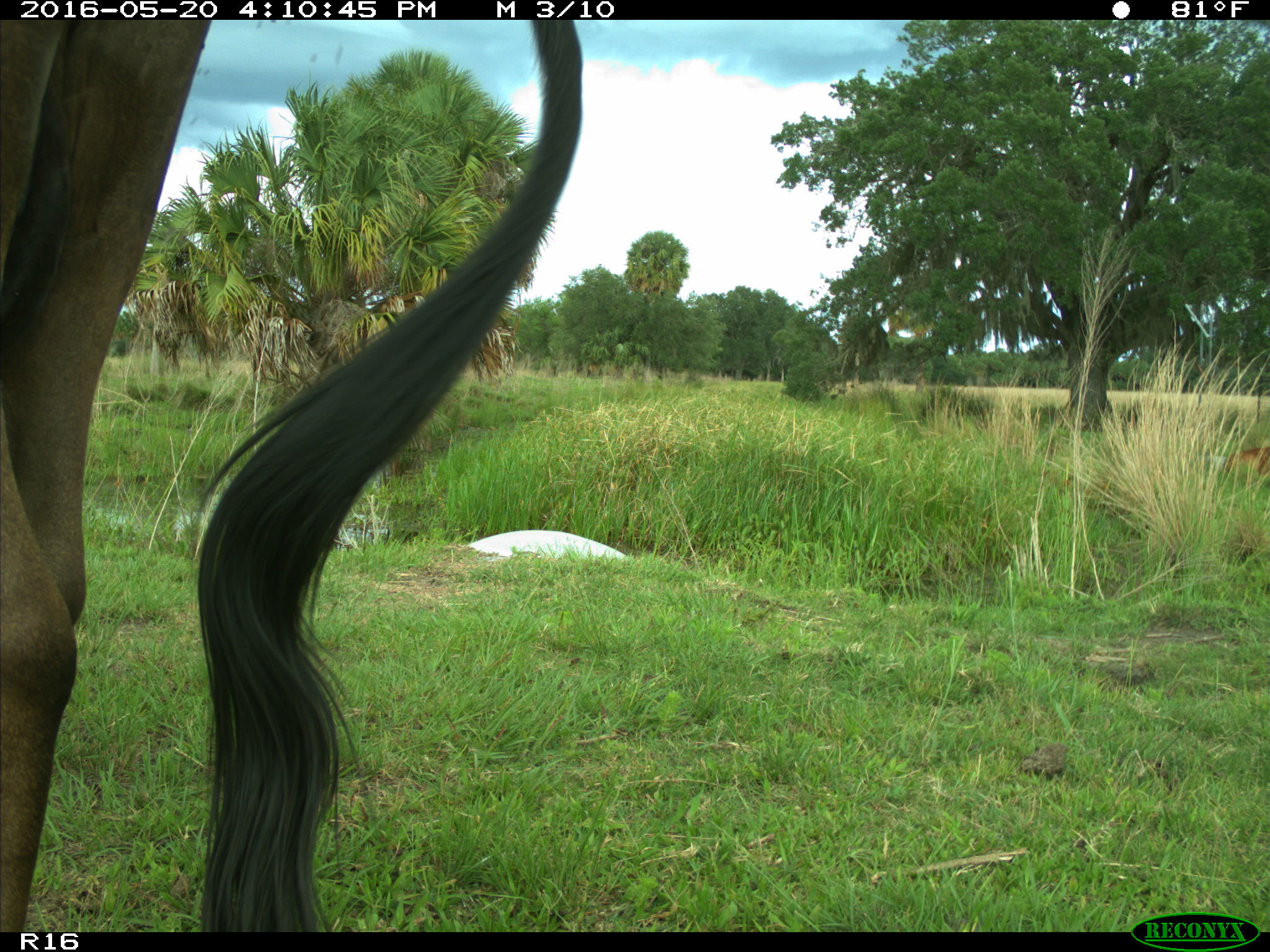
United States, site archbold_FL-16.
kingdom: Animalia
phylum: Chordata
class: Mammalia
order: Artiodactyla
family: Bovidae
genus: Bos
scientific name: Bos taurus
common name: domestic cow